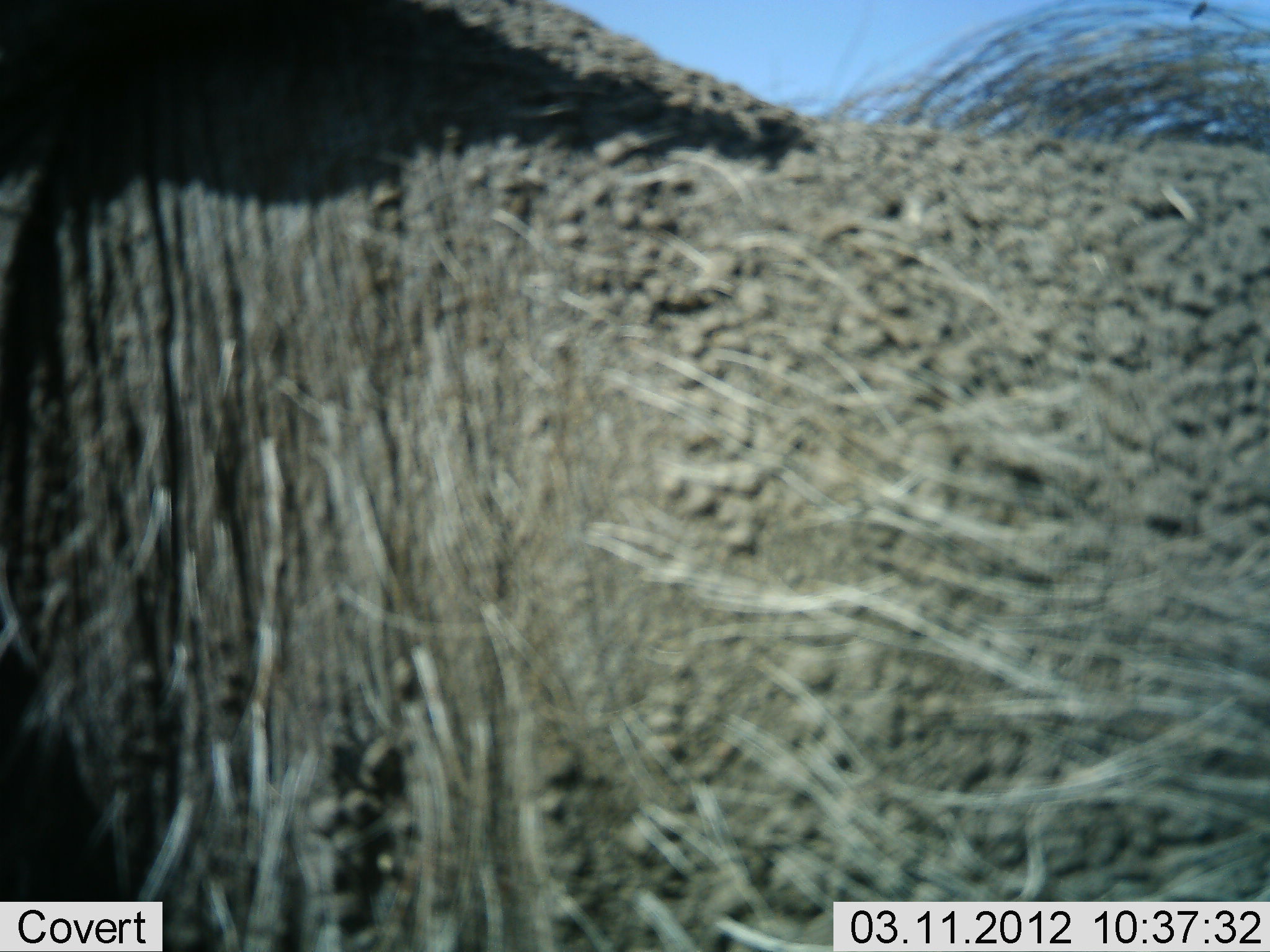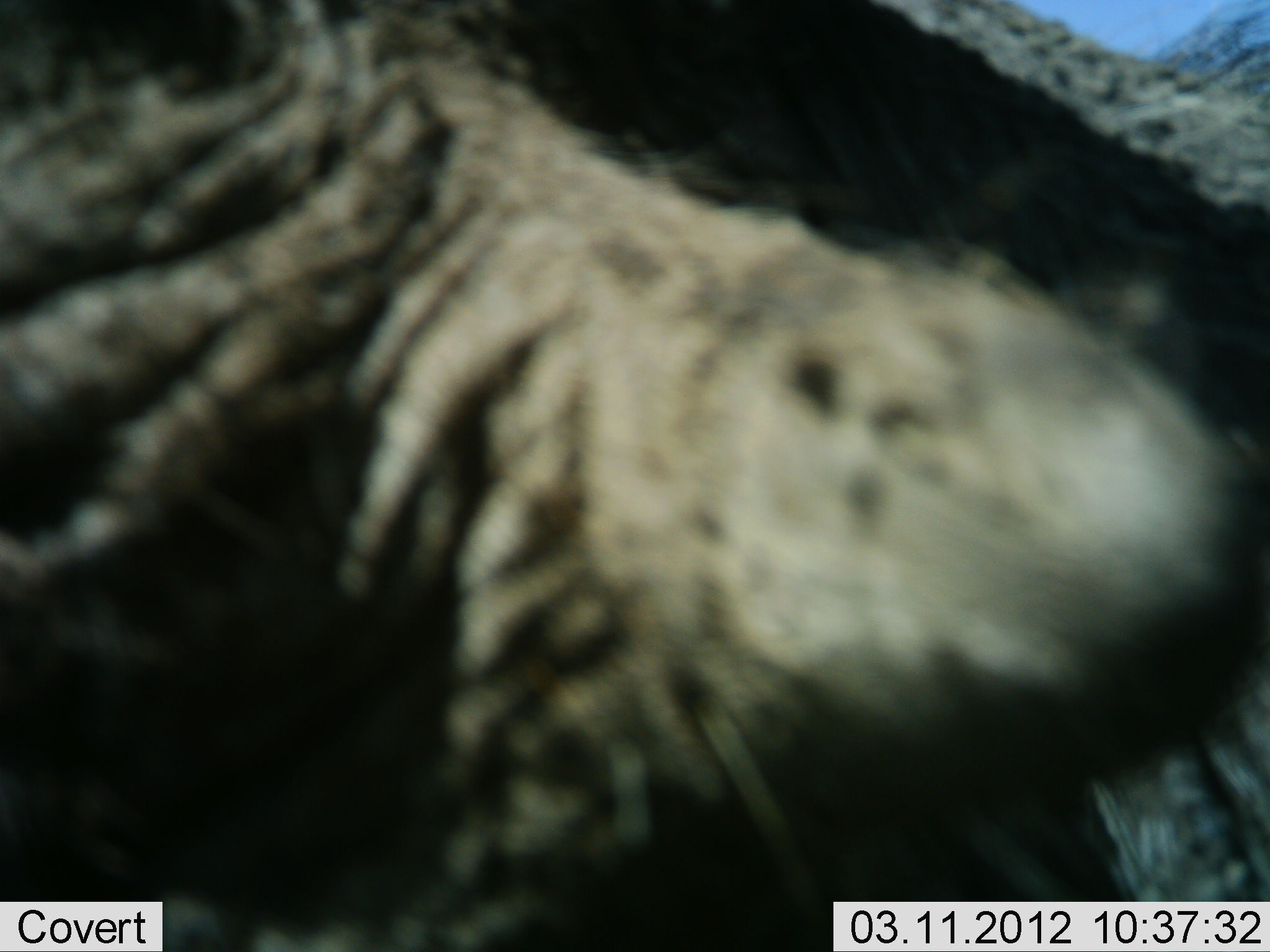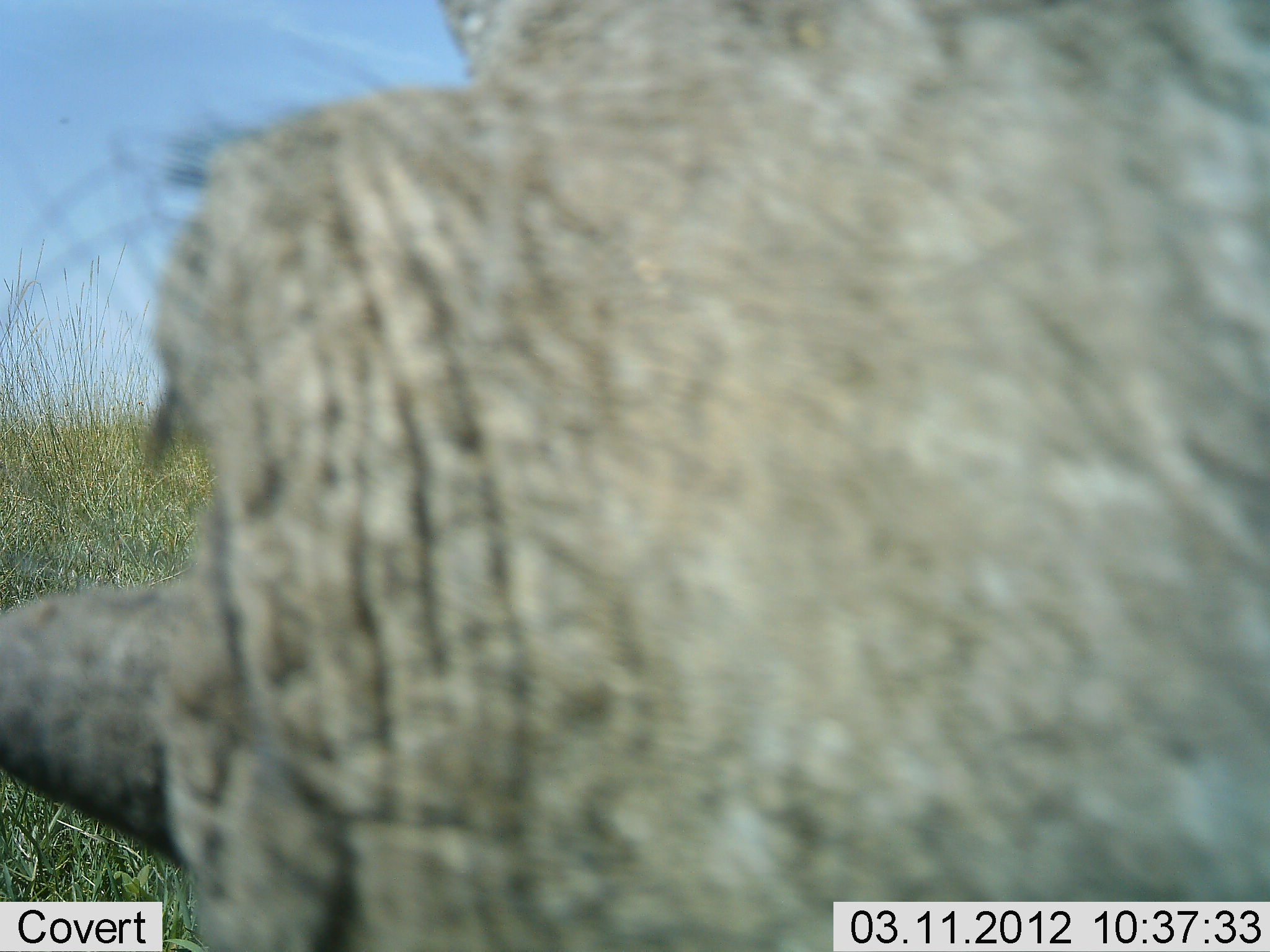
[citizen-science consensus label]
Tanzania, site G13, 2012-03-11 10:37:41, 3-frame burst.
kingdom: Animalia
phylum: Chordata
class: Mammalia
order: Artiodactyla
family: Suidae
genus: Phacochoerus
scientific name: Phacochoerus africanus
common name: warthog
Warthog (Phacochoerus africanus), count 1. Behavior (volunteer vote fractions): standing 50%, resting 7%, moving 36%, interacting 7%. Young present (vote fraction): 0%. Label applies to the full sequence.